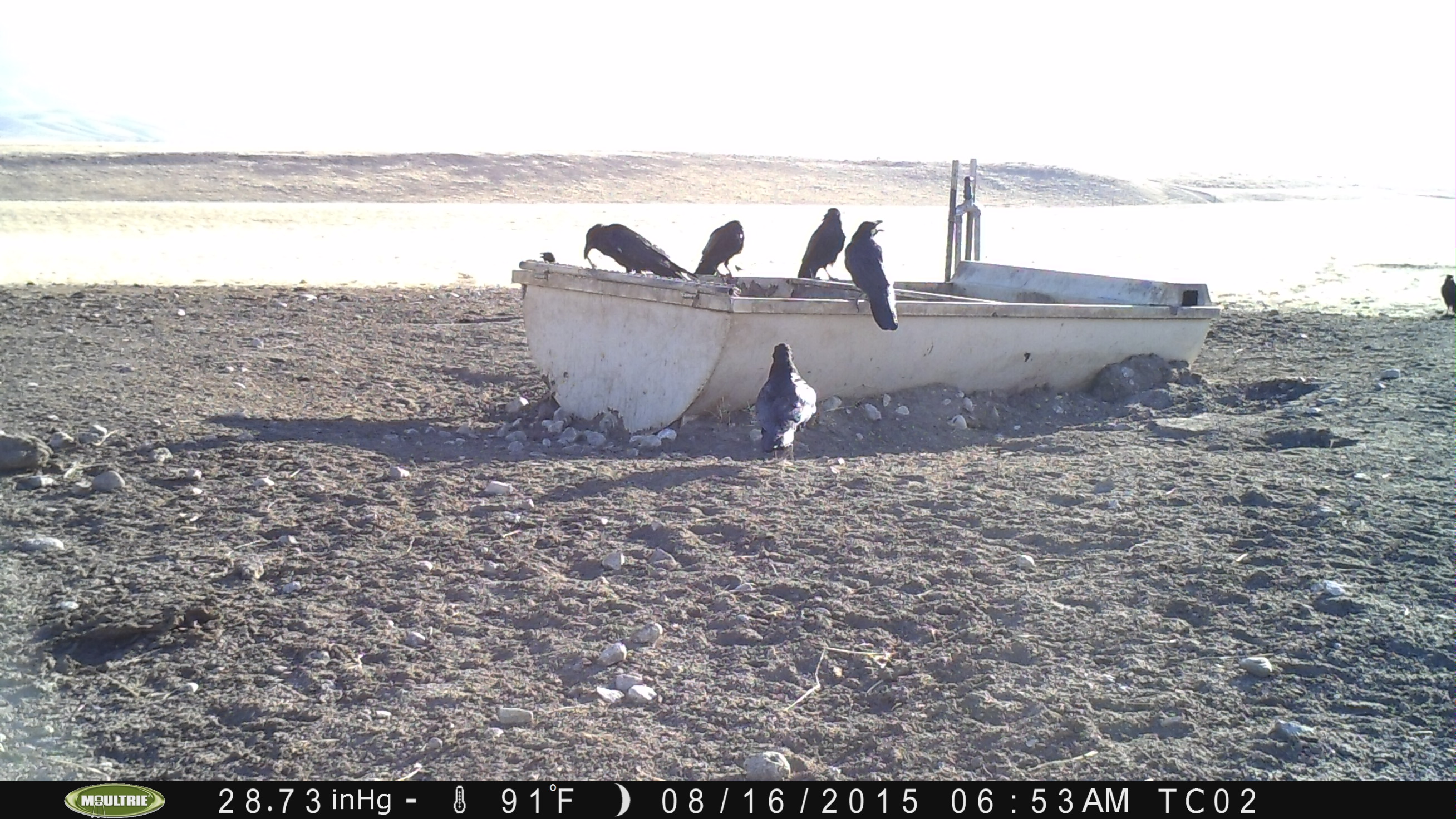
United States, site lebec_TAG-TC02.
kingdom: Animalia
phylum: Chordata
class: Aves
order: Passeriformes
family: Corvidae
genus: Corvus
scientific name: Corvus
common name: crows and ravens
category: unidentified corvus